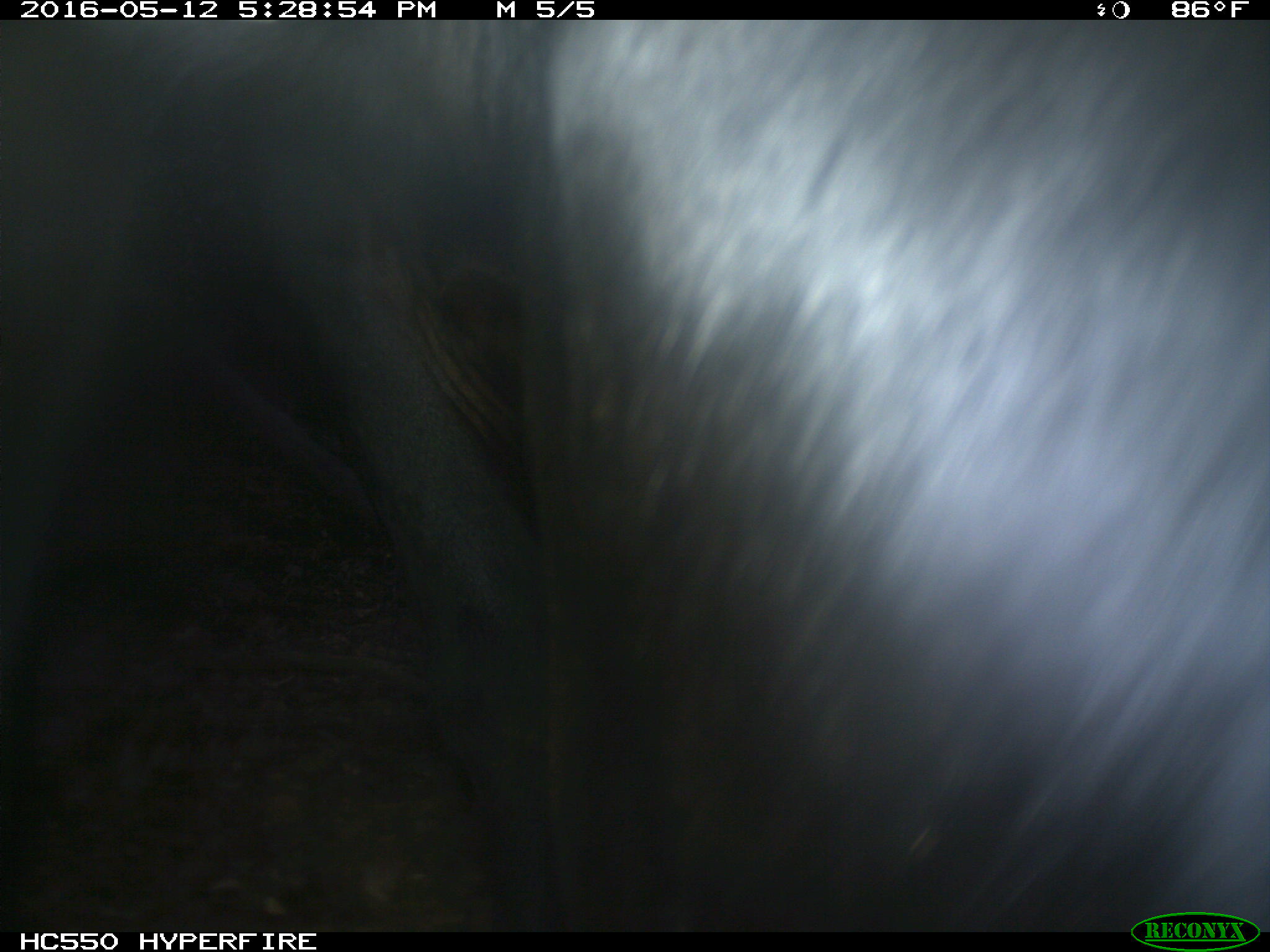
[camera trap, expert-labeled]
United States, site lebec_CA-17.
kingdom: Animalia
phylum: Chordata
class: Mammalia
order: Artiodactyla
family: Bovidae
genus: Bos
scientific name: Bos taurus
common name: domestic cow